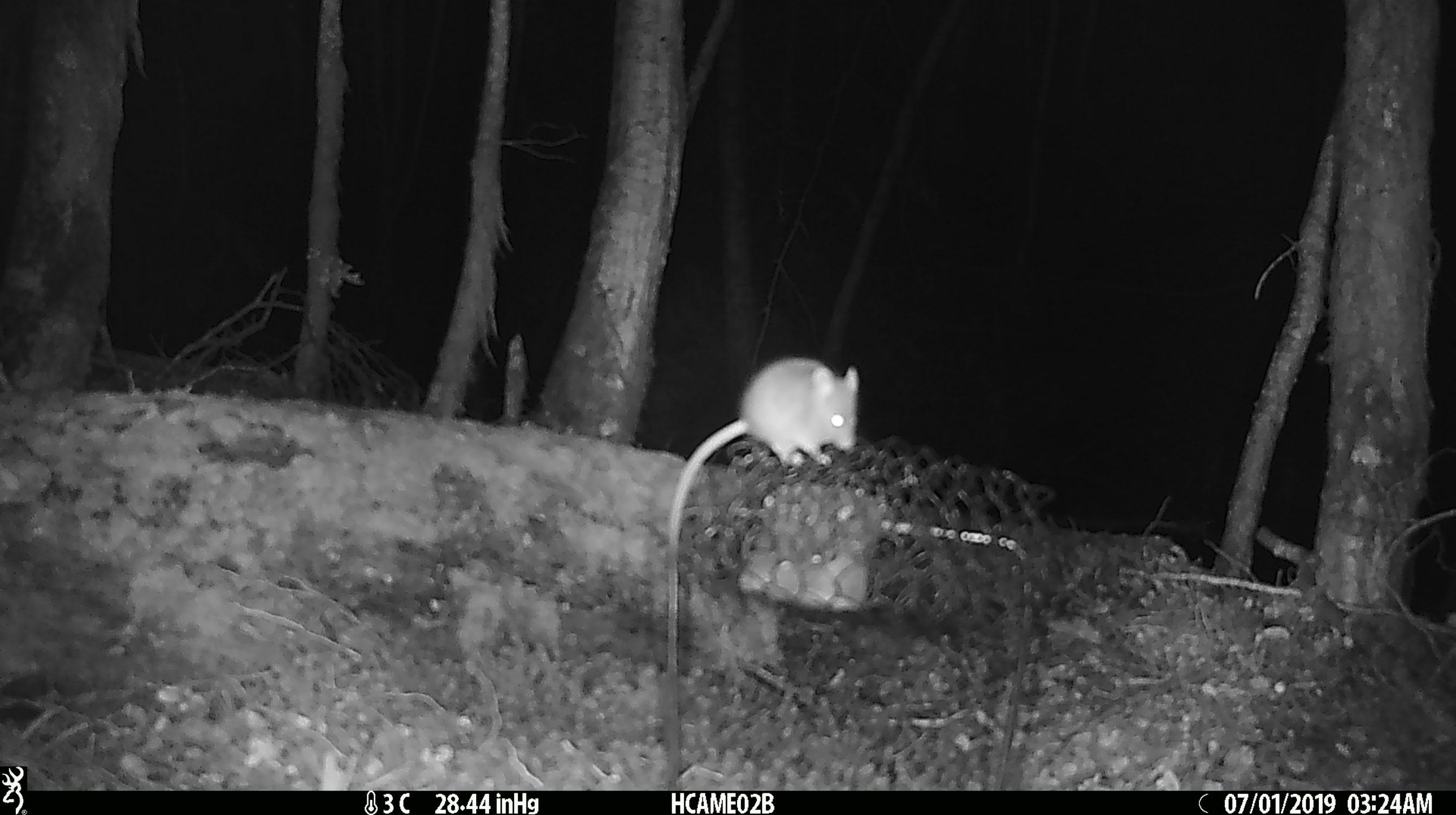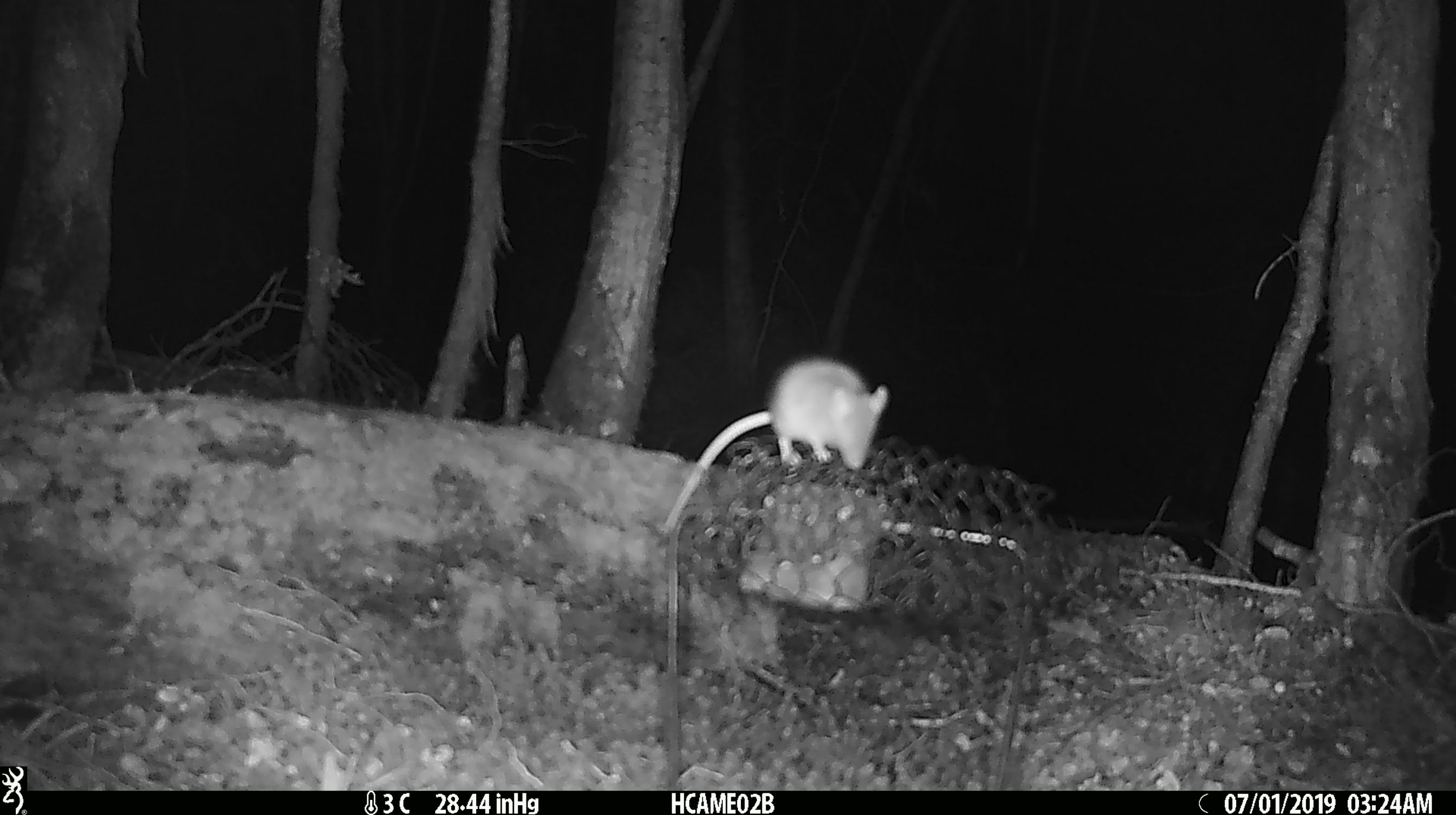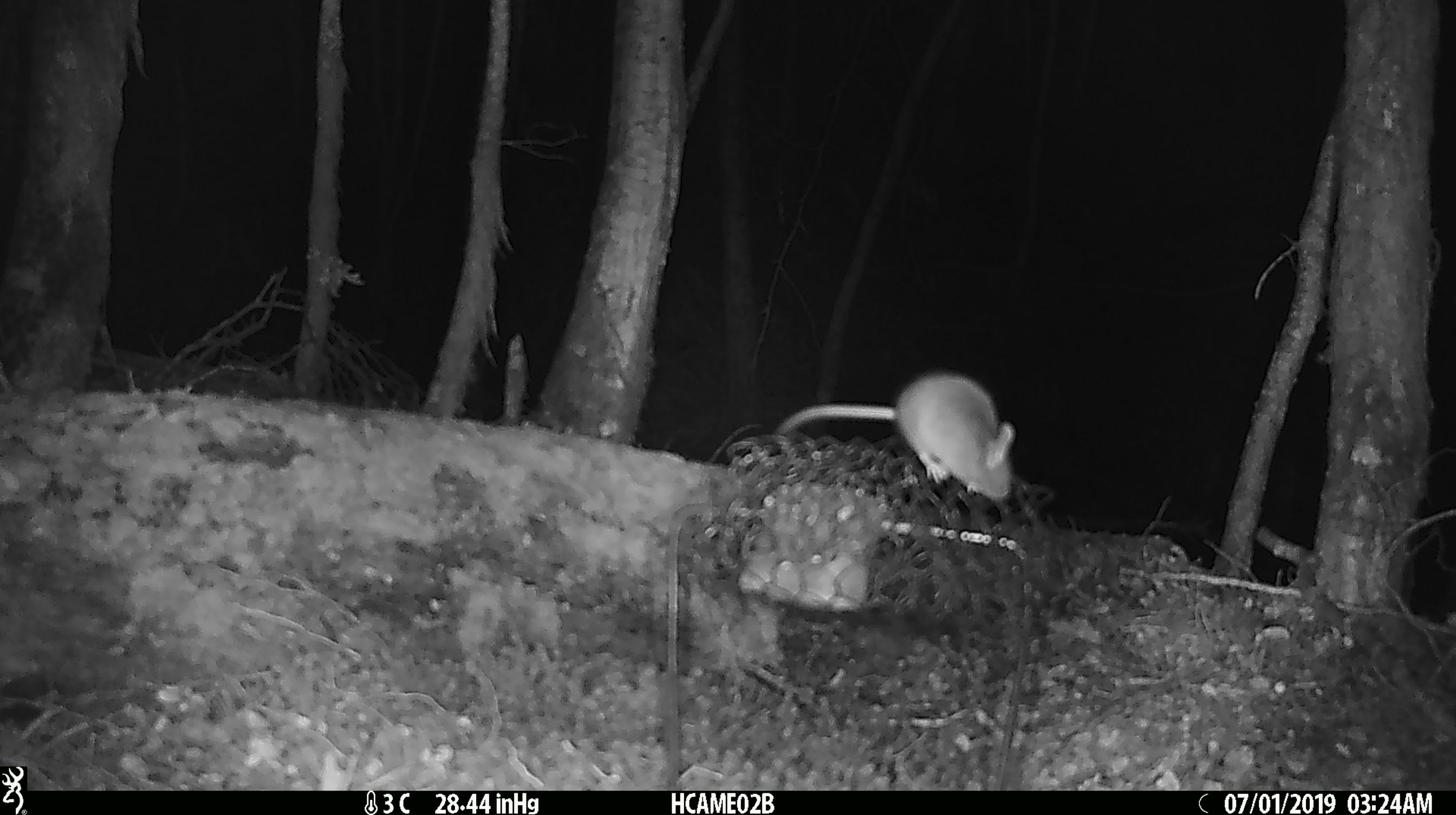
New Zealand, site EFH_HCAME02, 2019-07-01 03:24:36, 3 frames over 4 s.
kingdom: Animalia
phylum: Chordata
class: Mammalia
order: Rodentia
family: Muridae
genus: Mus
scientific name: Mus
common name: mouse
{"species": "mouse (Mus)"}